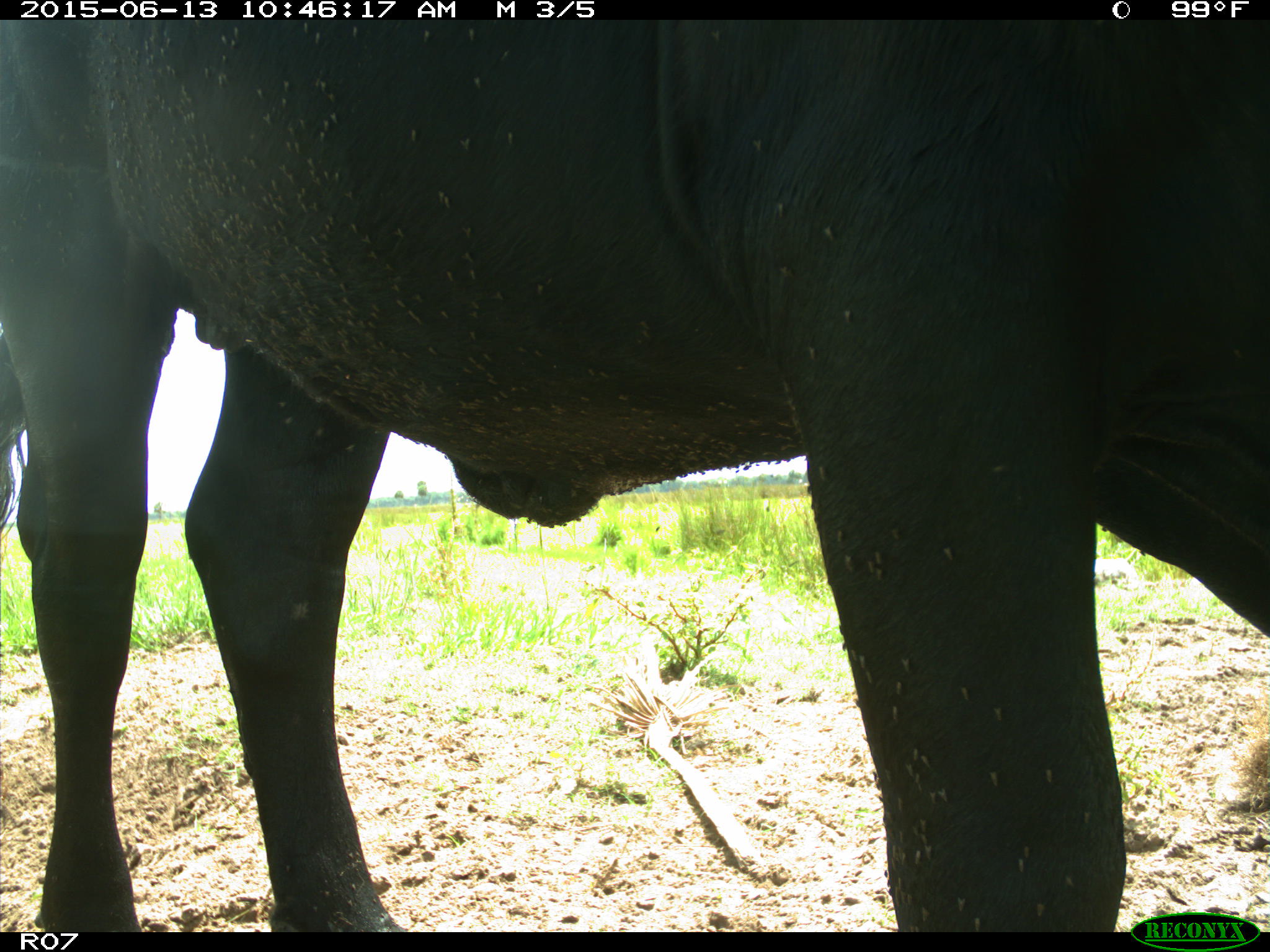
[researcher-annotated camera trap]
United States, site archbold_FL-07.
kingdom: Animalia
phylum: Chordata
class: Mammalia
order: Artiodactyla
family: Bovidae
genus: Bos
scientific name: Bos taurus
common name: domestic cow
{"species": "Bos taurus (domestic cow)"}